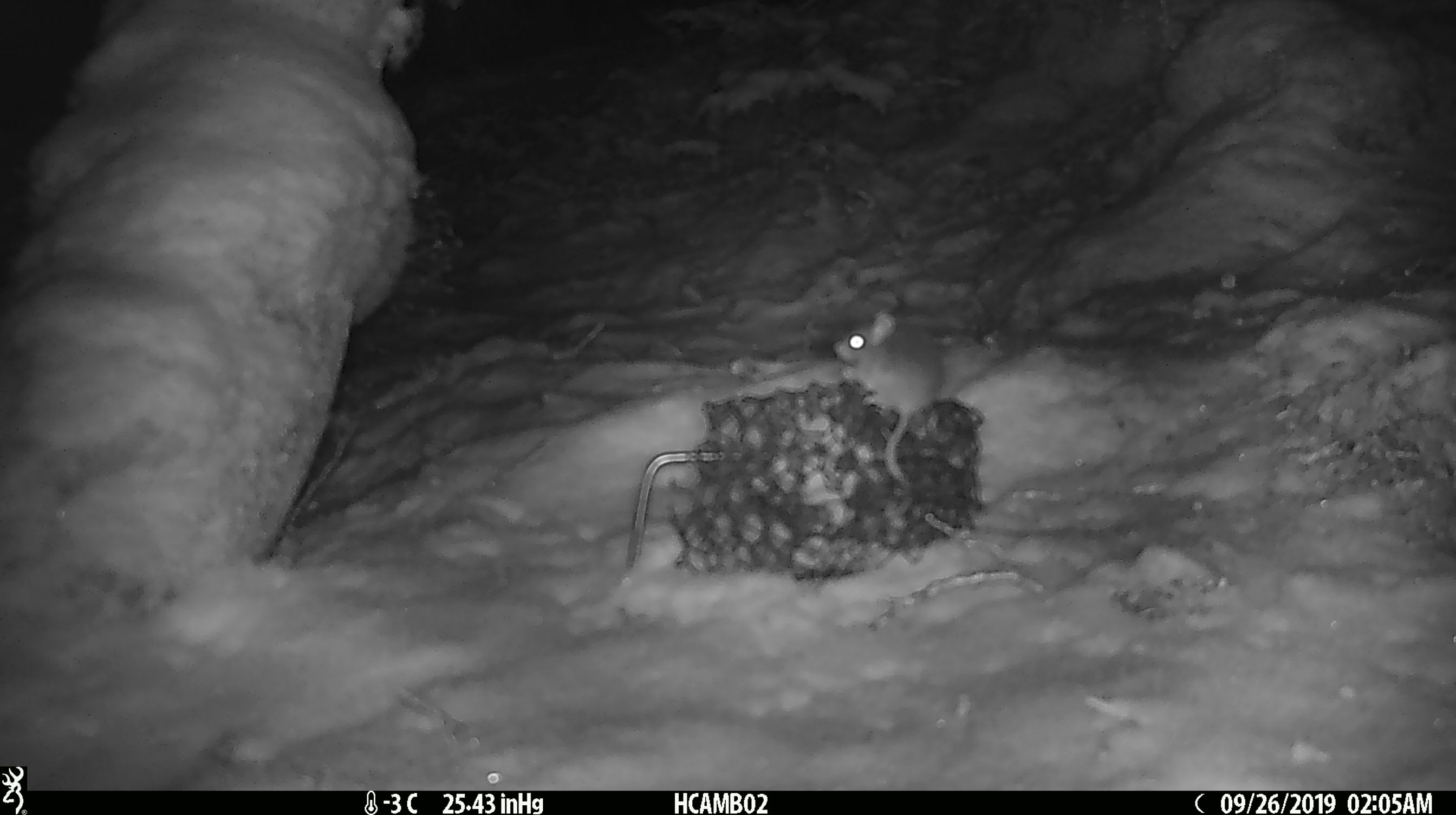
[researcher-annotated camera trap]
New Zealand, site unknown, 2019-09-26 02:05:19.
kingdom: Animalia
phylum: Chordata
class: Mammalia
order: Rodentia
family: Muridae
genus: Mus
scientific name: Mus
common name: mouse